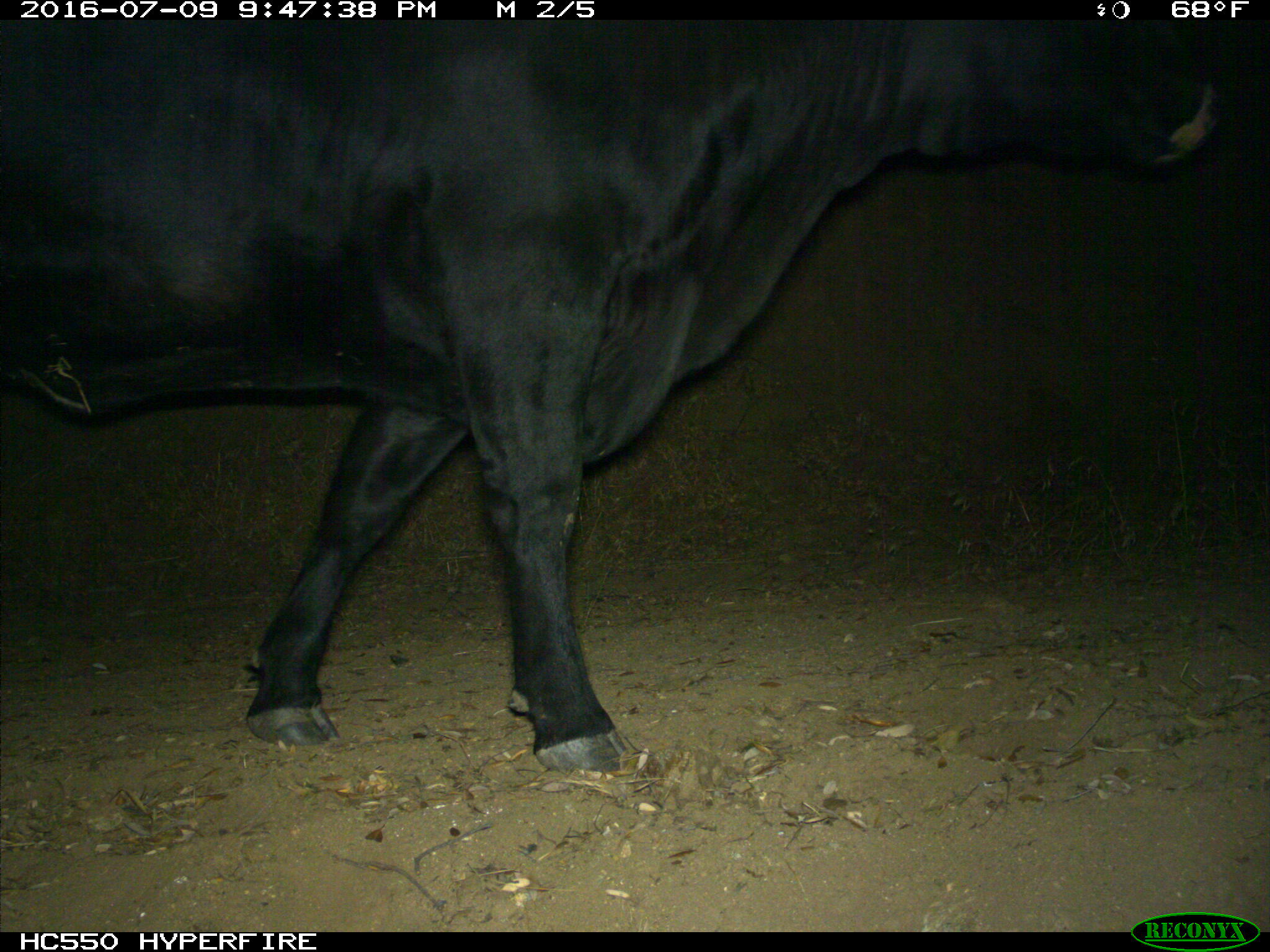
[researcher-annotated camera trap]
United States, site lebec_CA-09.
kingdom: Animalia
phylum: Chordata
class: Mammalia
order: Artiodactyla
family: Bovidae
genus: Bos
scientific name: Bos taurus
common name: domestic cow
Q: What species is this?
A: Bos taurus (domestic cow).